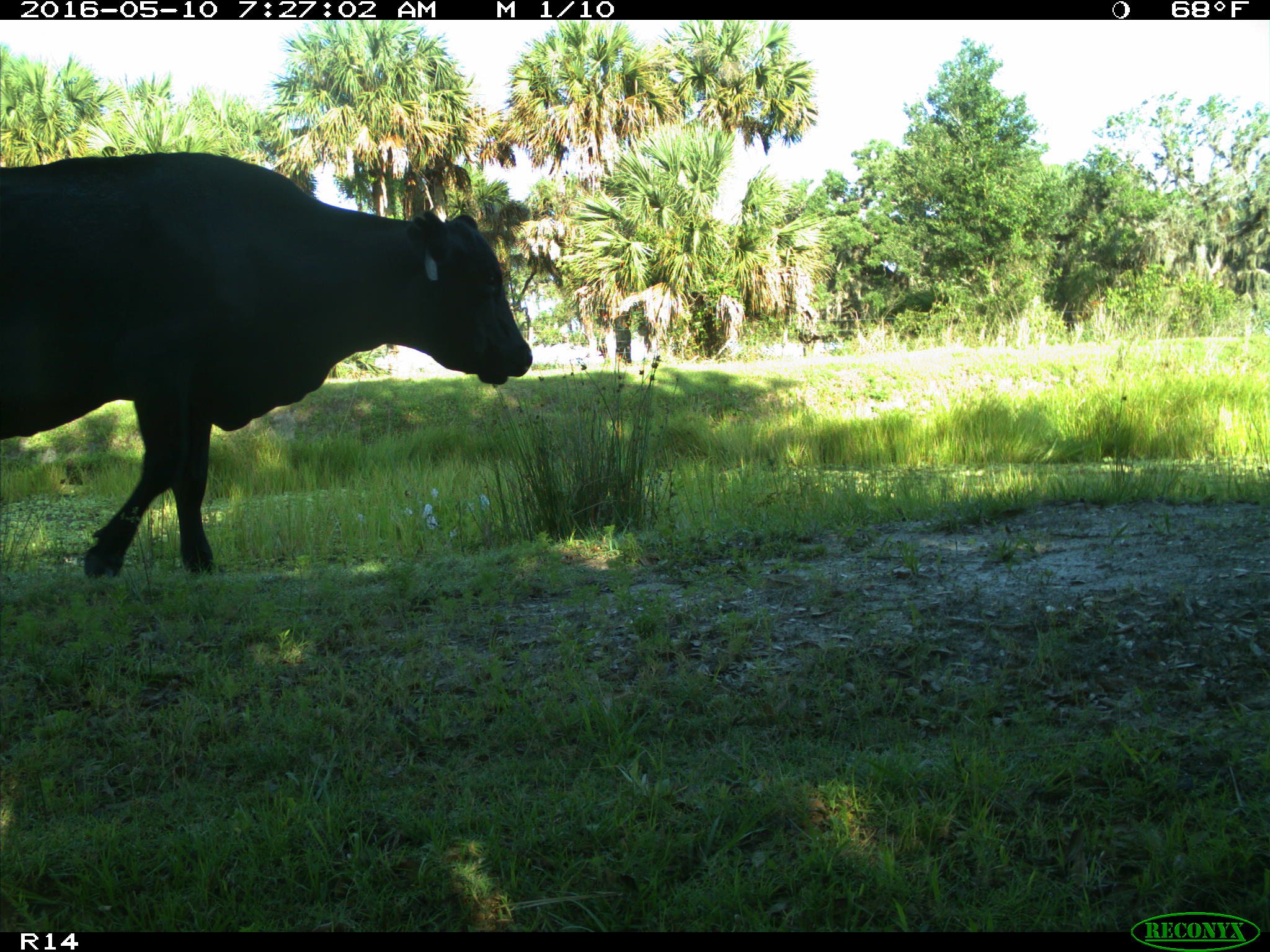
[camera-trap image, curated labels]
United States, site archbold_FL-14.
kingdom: Animalia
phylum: Chordata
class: Mammalia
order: Artiodactyla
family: Bovidae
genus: Bos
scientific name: Bos taurus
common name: domestic cow